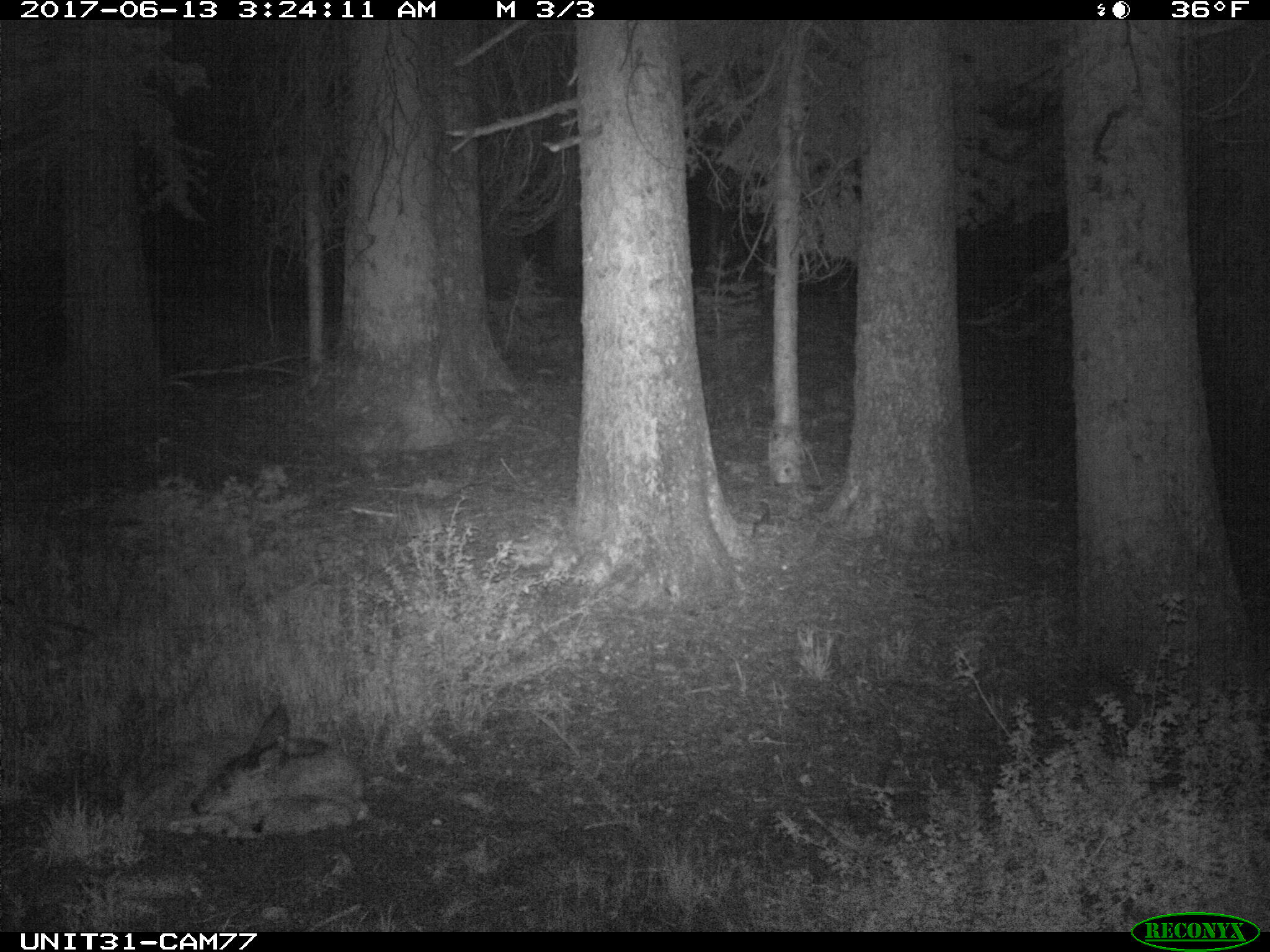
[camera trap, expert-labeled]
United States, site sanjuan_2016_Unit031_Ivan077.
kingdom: Animalia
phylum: Chordata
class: Mammalia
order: Artiodactyla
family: Cervidae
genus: Odocoileus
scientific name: Odocoileus hemionus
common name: mule deer